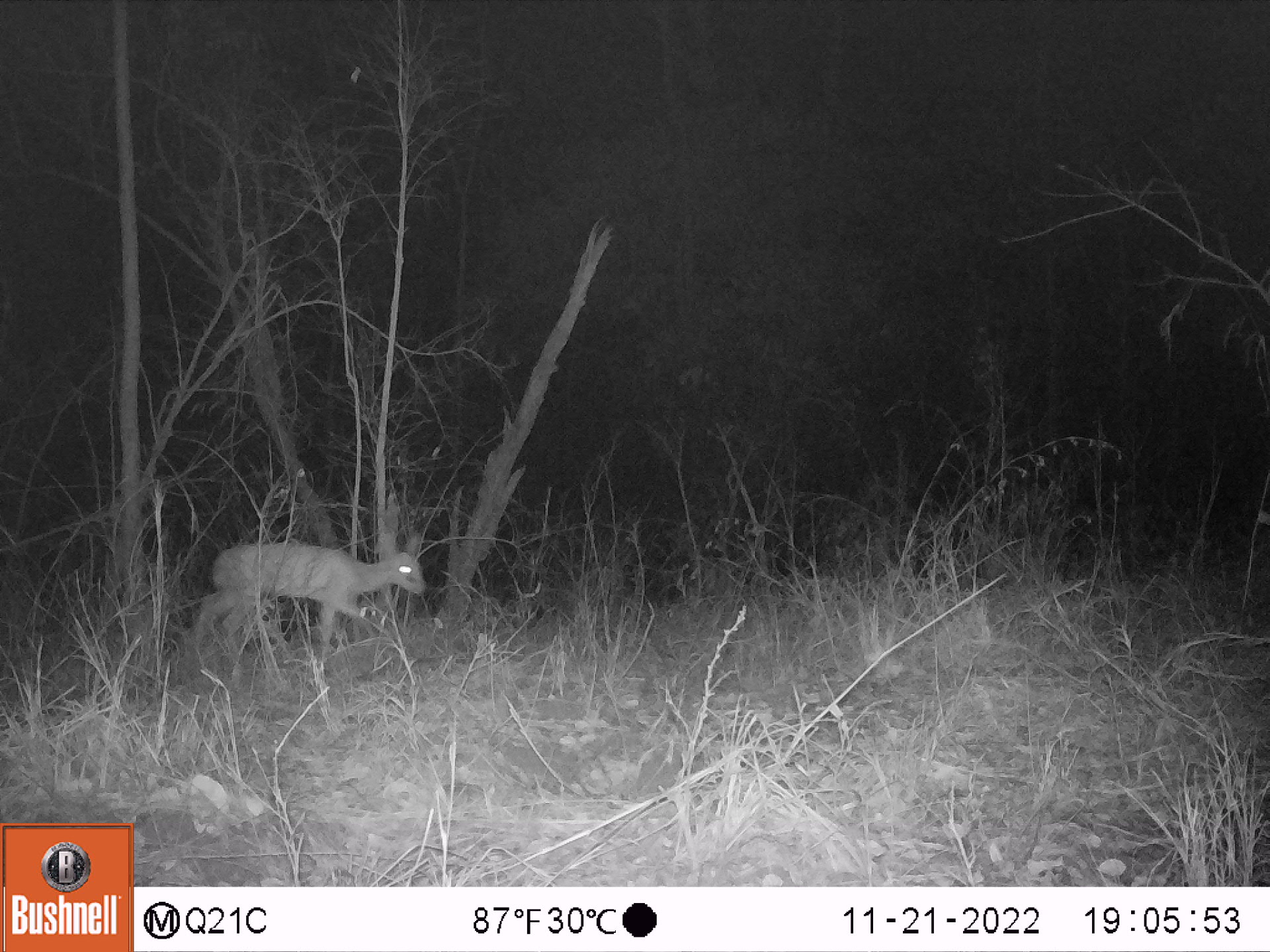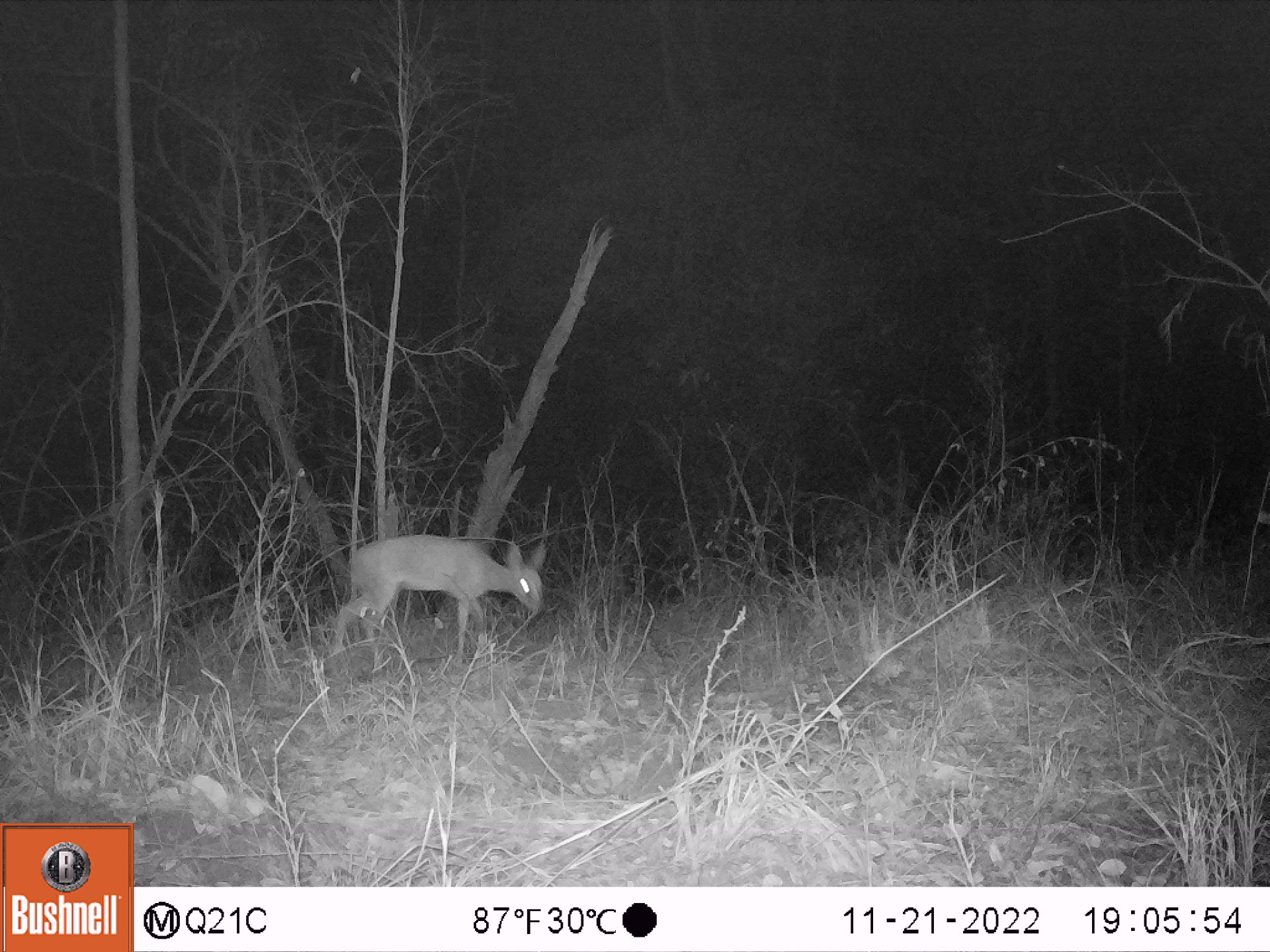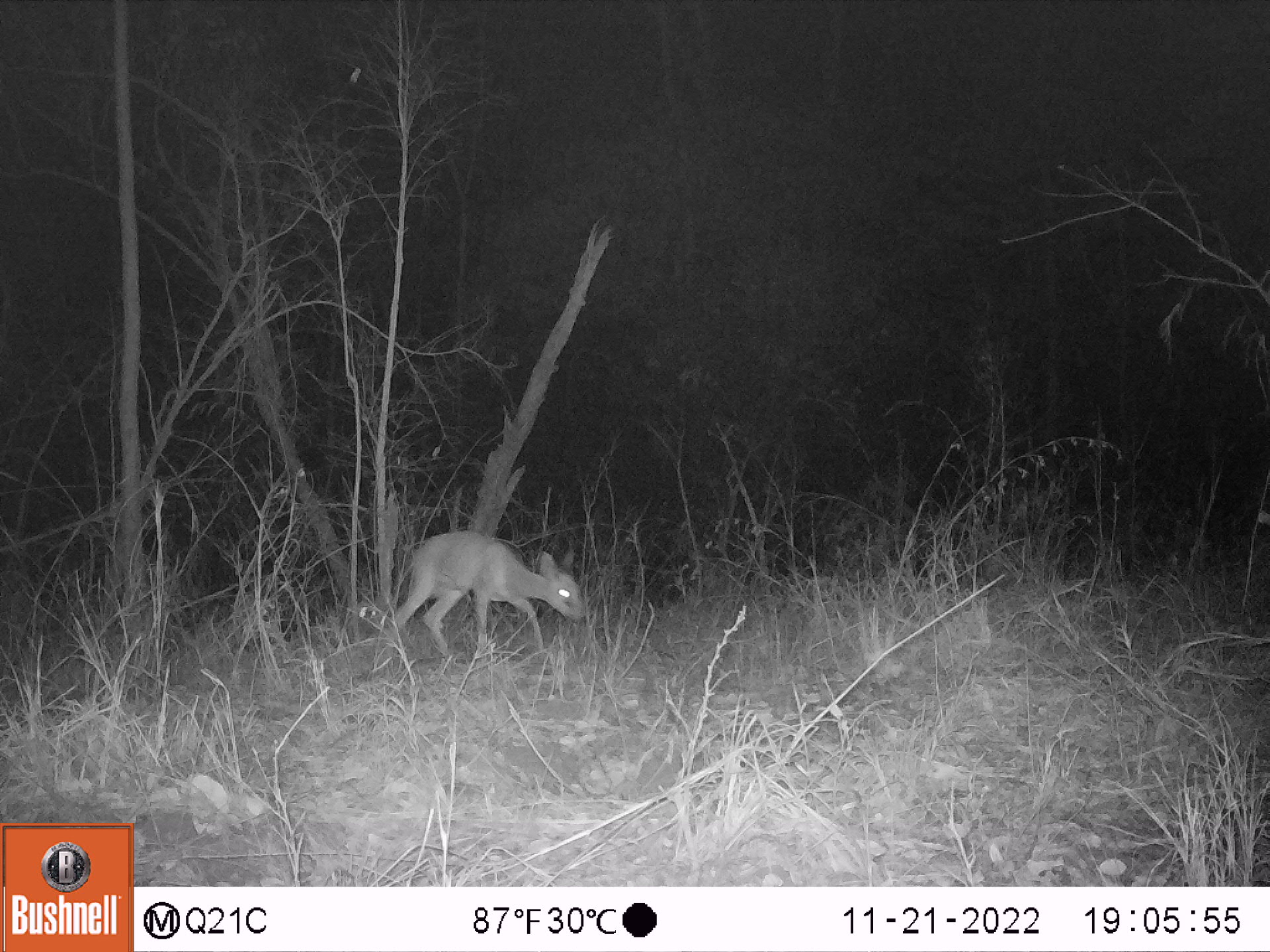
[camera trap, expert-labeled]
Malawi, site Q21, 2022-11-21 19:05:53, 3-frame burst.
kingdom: Animalia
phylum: Chordata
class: Mammalia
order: Artiodactyla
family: Bovidae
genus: Sylvicapra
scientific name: Sylvicapra grimmia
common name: common duiker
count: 1